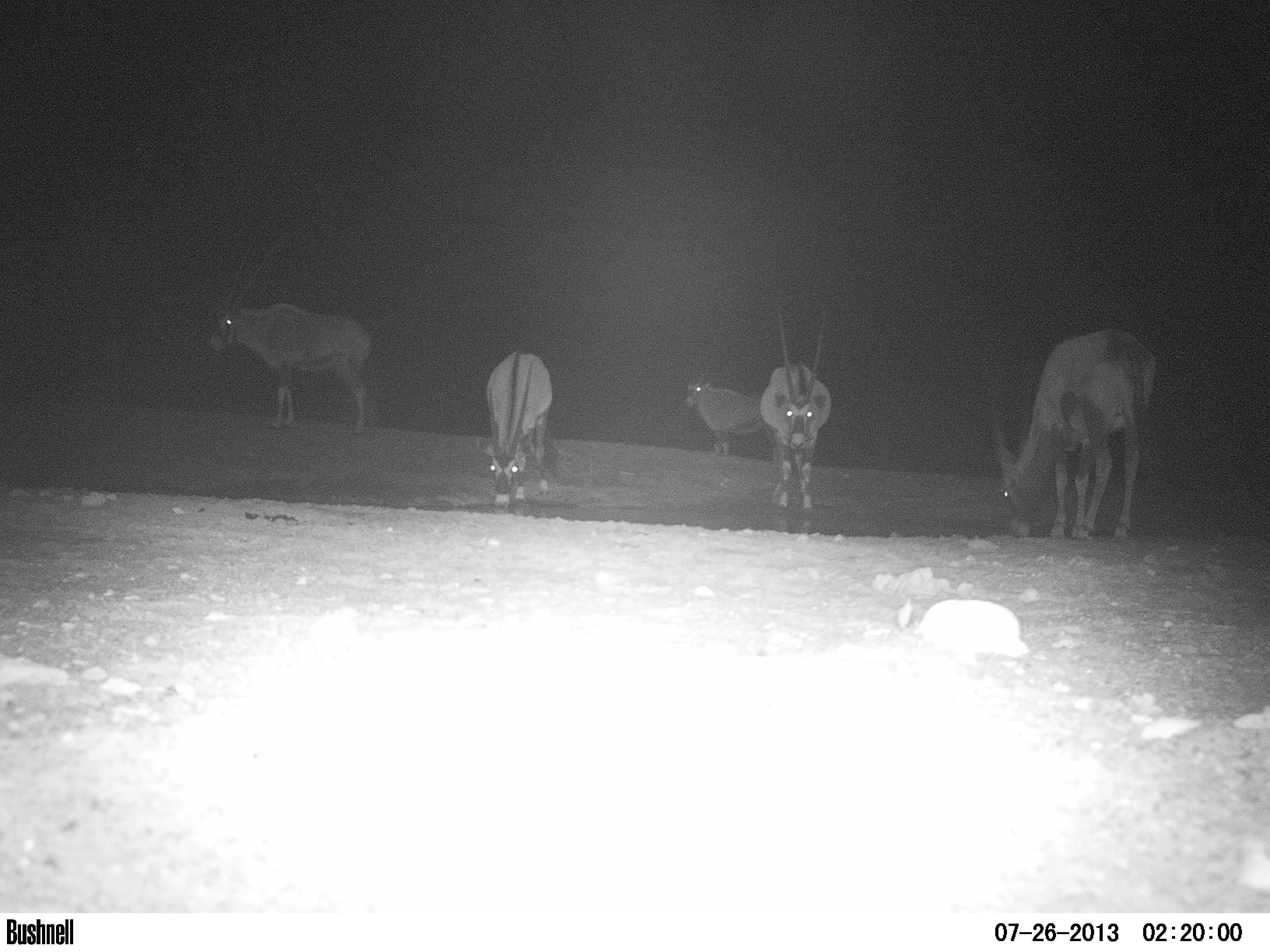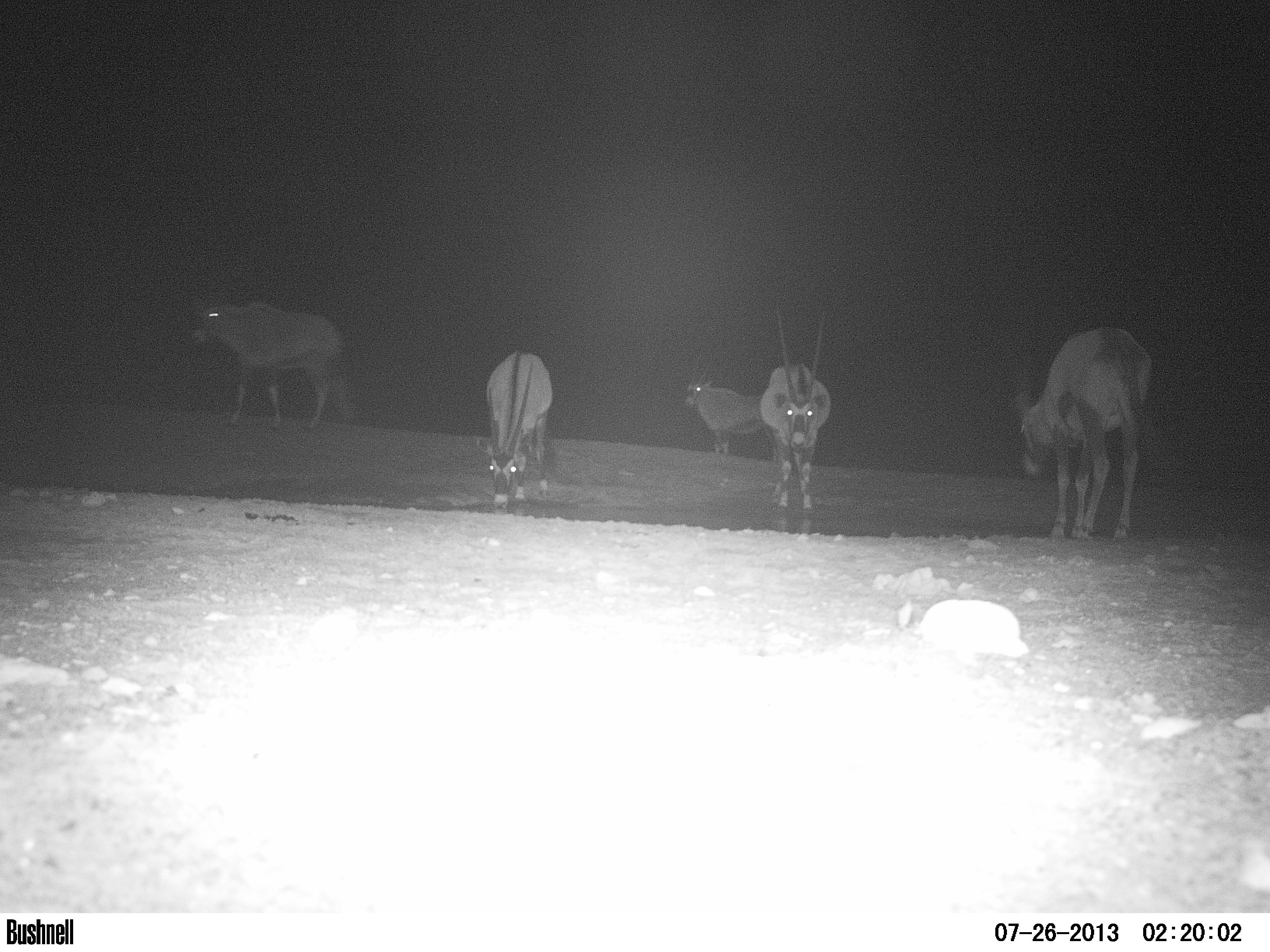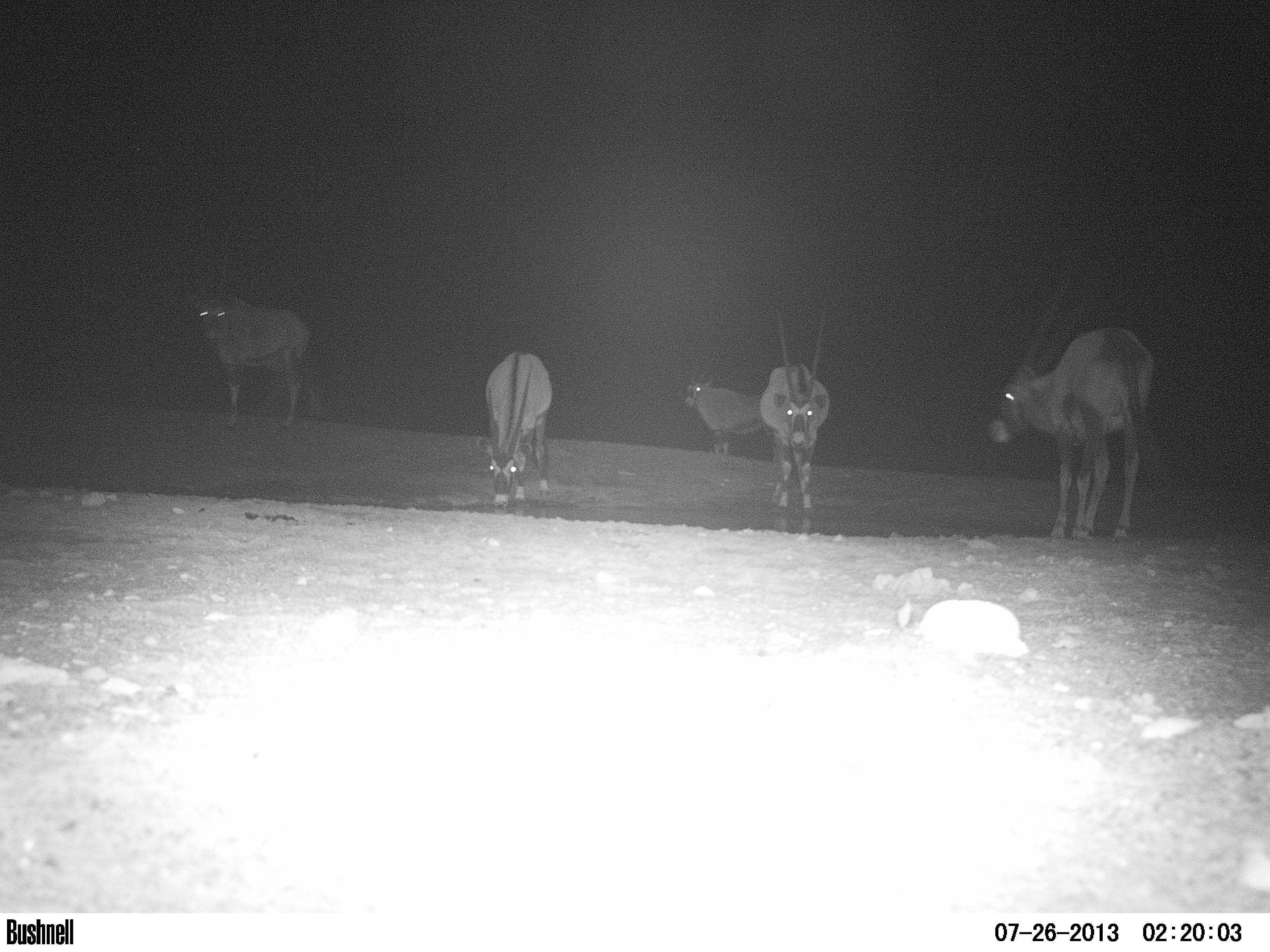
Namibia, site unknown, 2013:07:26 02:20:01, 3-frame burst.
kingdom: Animalia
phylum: Chordata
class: Mammalia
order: Artiodactyla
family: Bovidae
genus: Oryx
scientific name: Oryx gazella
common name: gemsbok